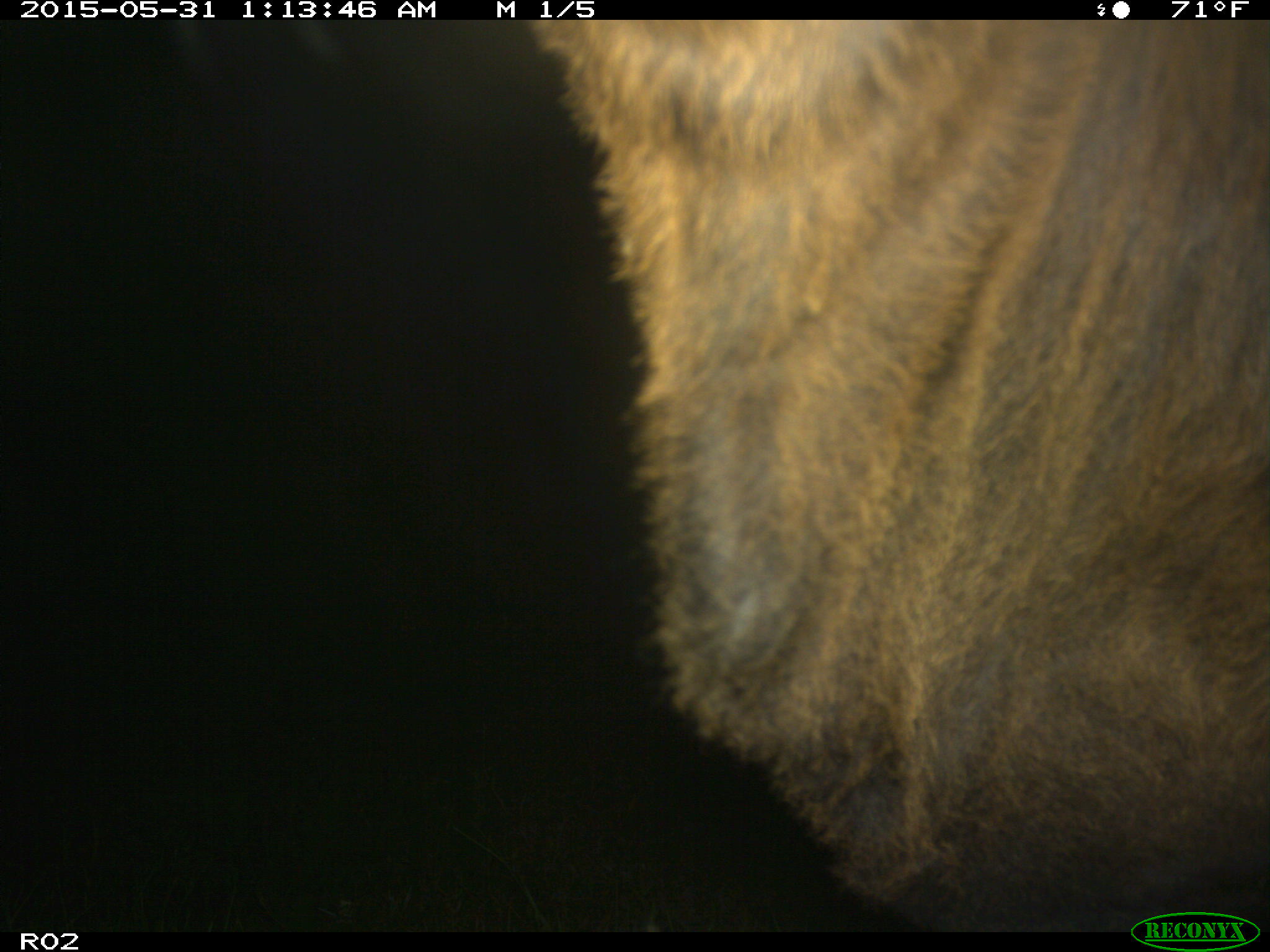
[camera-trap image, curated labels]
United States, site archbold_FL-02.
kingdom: Animalia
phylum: Chordata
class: Mammalia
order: Artiodactyla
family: Bovidae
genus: Bos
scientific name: Bos taurus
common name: domestic cow